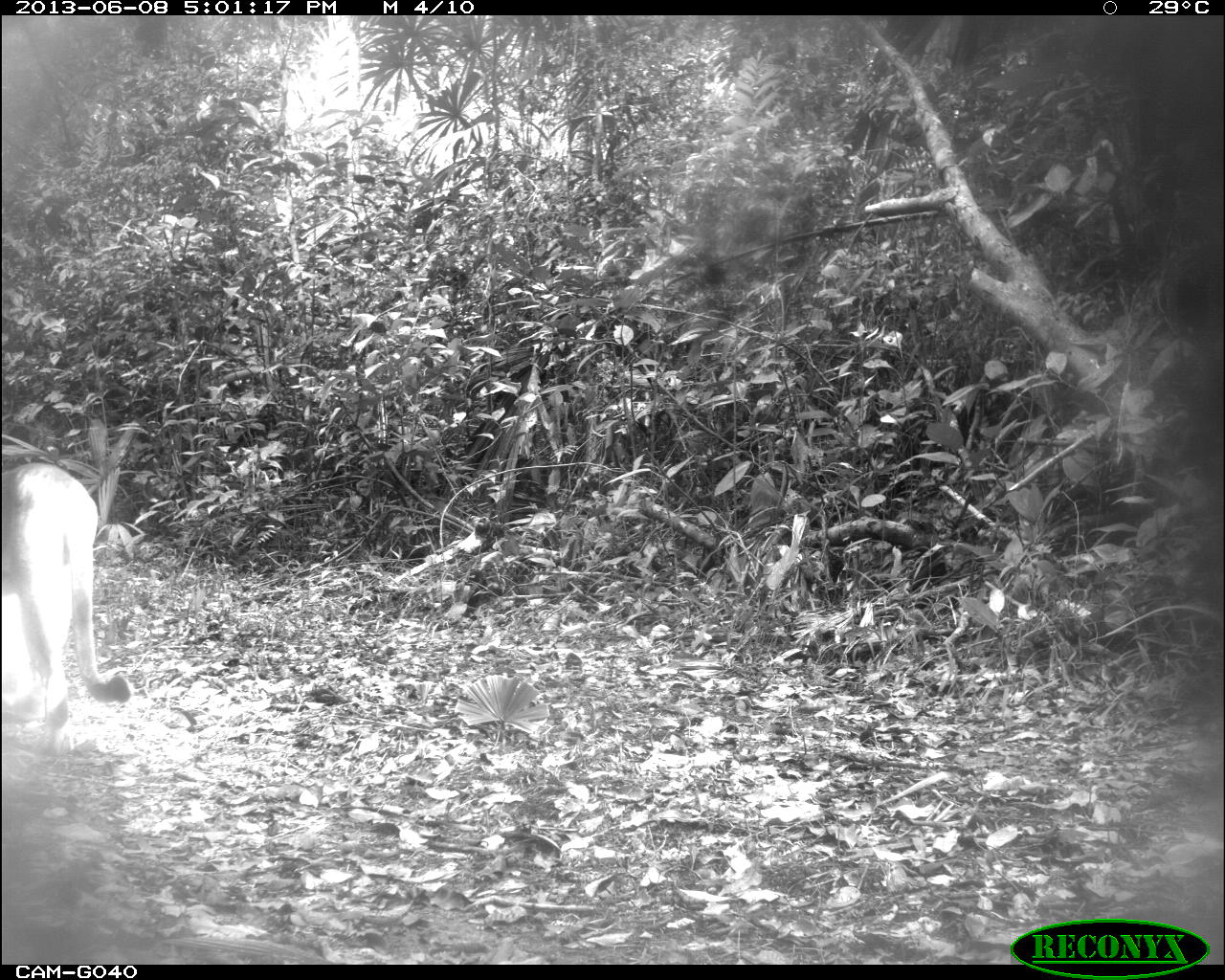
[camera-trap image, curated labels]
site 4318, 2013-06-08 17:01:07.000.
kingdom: Animalia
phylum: Chordata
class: Mammalia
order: Carnivora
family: Felidae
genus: Puma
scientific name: Puma concolor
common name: mountain lion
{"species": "Puma concolor (mountain lion)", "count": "1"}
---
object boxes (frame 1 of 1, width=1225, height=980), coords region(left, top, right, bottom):
puma concolor: region(0, 461, 131, 758)